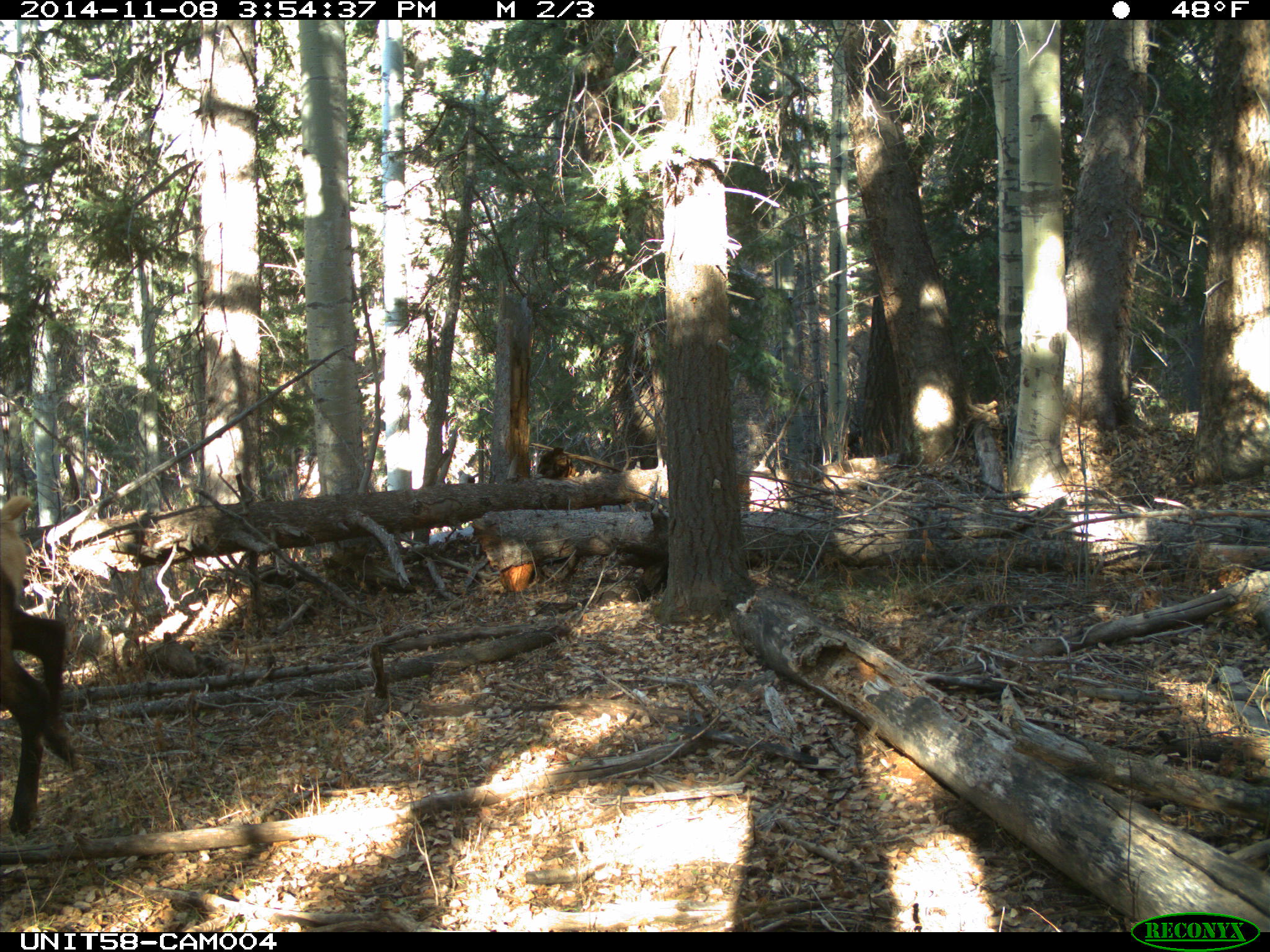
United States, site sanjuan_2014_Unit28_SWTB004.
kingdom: Animalia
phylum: Chordata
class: Mammalia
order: Artiodactyla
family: Cervidae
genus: Cervus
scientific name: Cervus elaphus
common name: red deer